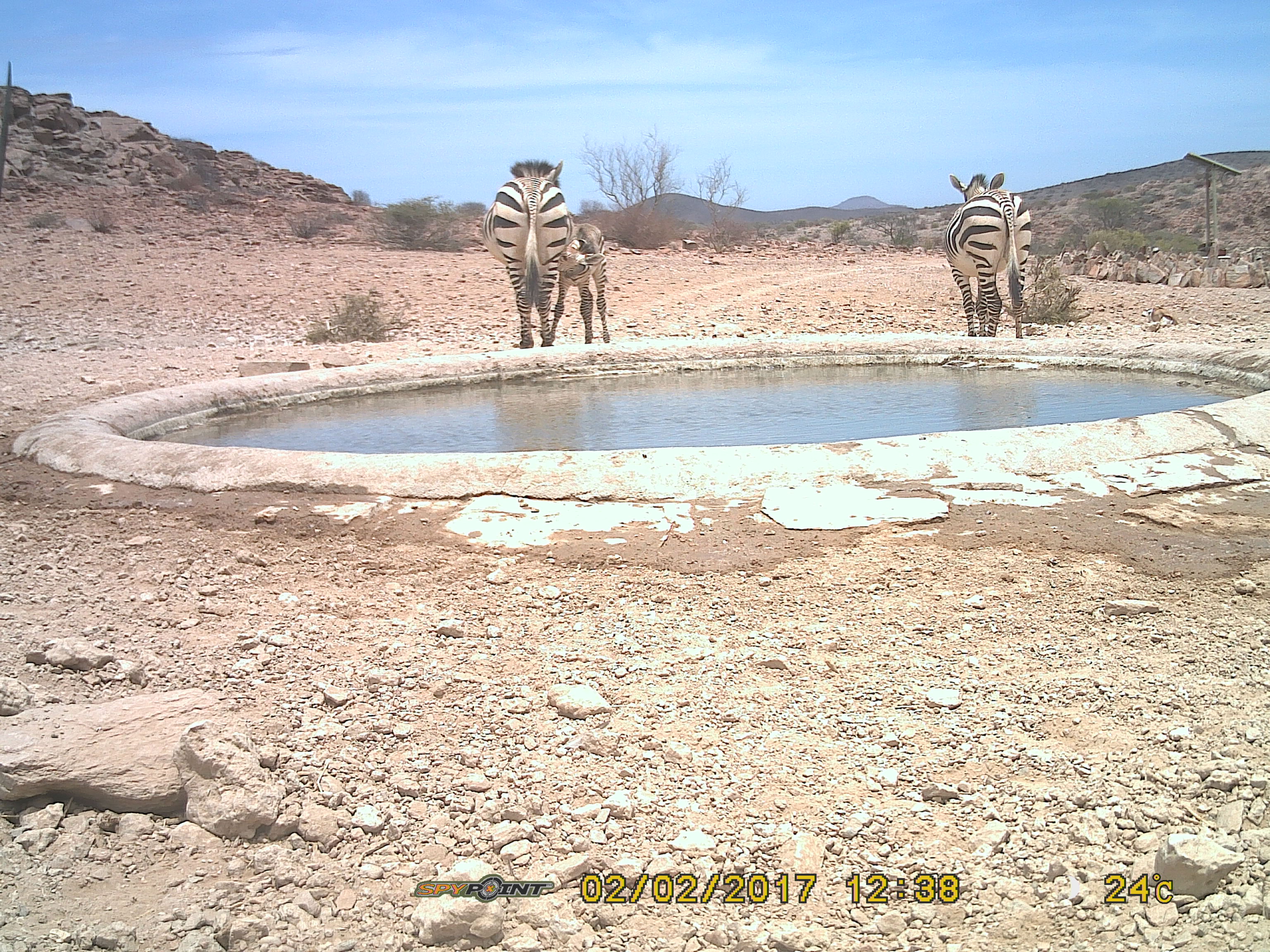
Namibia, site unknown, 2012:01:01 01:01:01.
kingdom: Animalia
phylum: Chordata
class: Mammalia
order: Perissodactyla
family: Equidae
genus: Equus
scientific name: Equus zebra hartmannae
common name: hartmann's mountain zebra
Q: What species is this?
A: Equus zebra hartmannae (hartmann's mountain zebra).